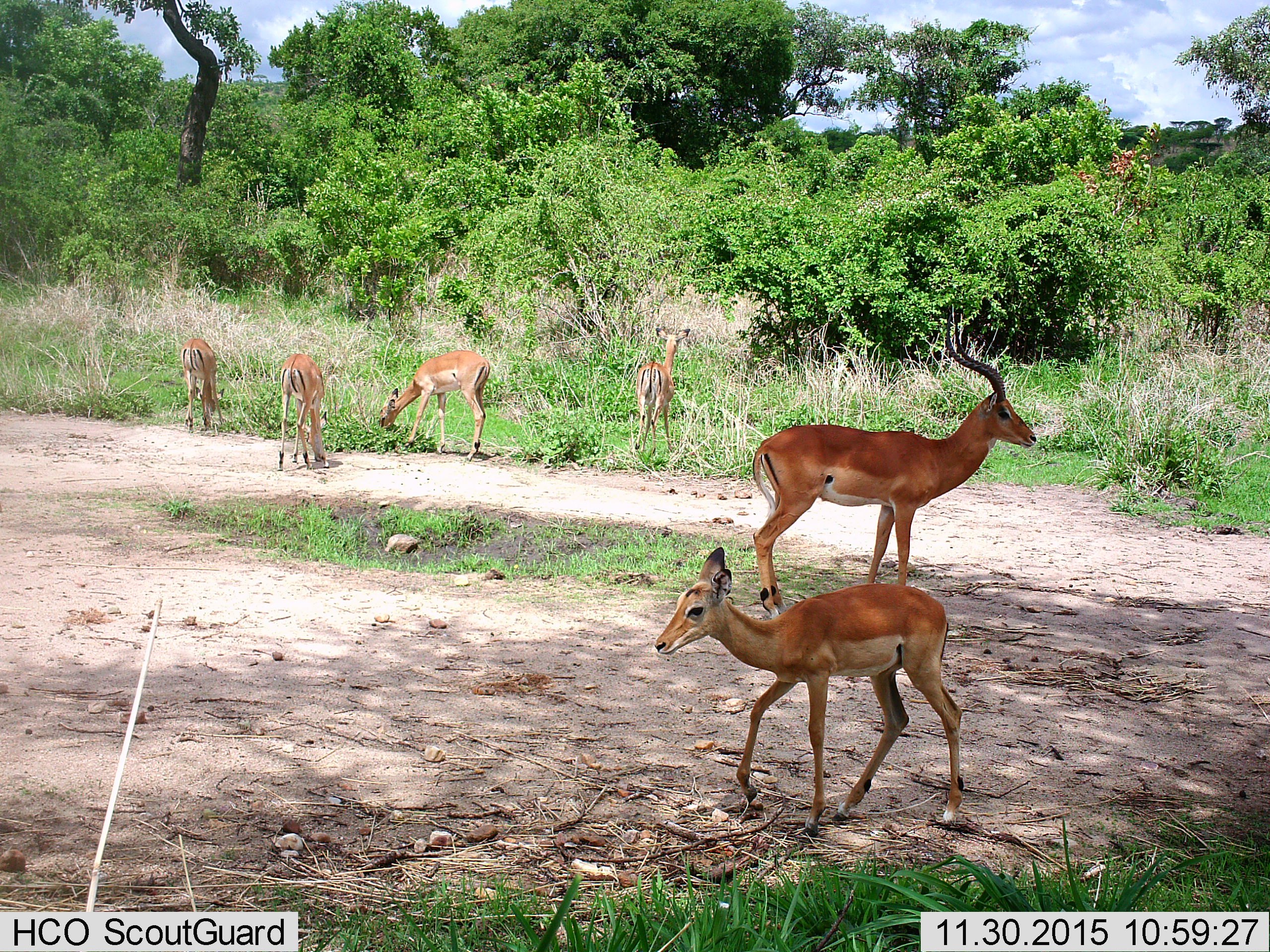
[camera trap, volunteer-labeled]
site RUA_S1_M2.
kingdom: Animalia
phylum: Chordata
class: Mammalia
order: Artiodactyla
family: Bovidae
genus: Aepyceros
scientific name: Aepyceros melampus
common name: impala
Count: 6.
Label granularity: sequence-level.